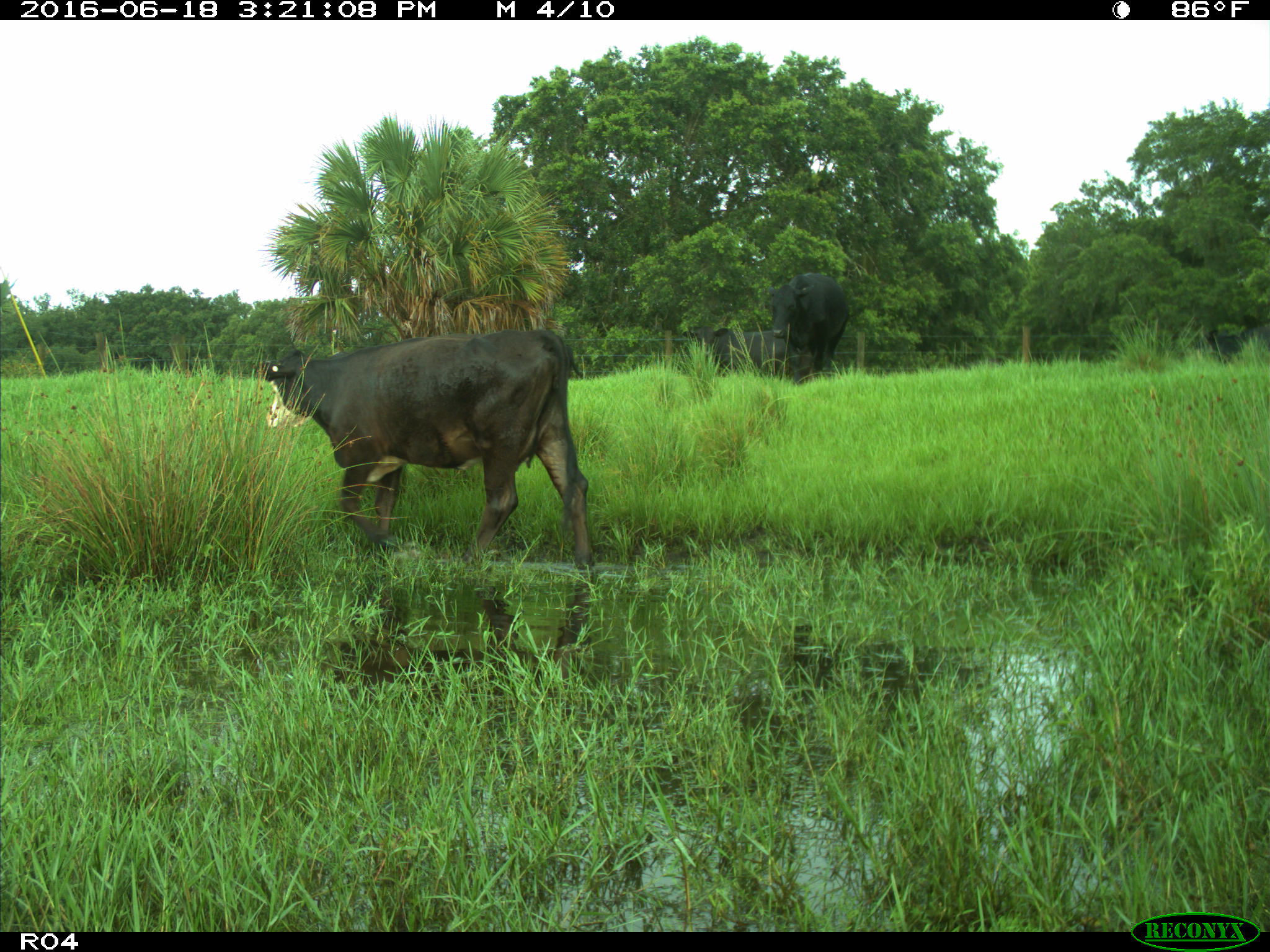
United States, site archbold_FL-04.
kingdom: Animalia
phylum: Chordata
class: Mammalia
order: Artiodactyla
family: Bovidae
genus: Bos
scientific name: Bos taurus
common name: domestic cow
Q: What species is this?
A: Bos taurus (domestic cow).